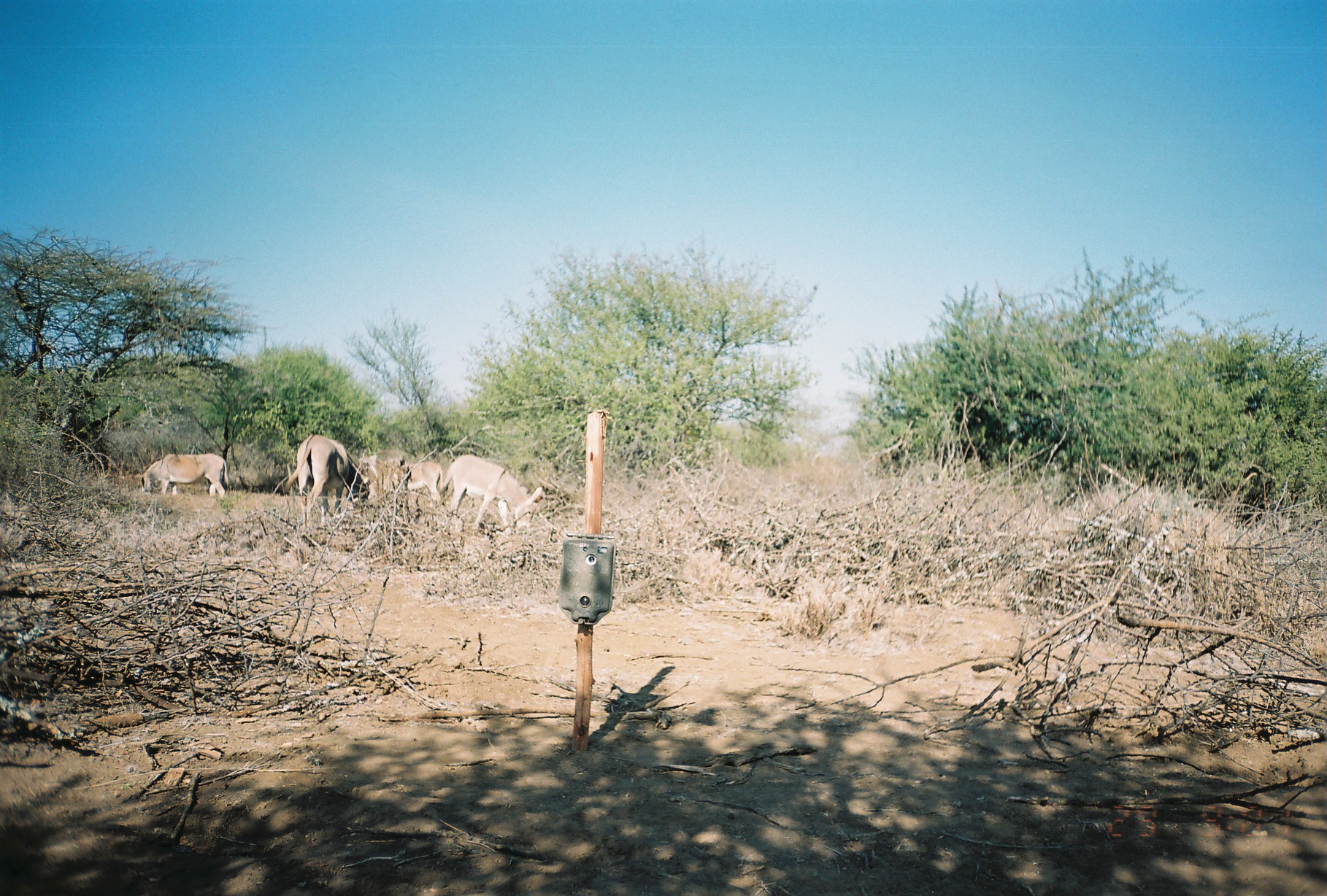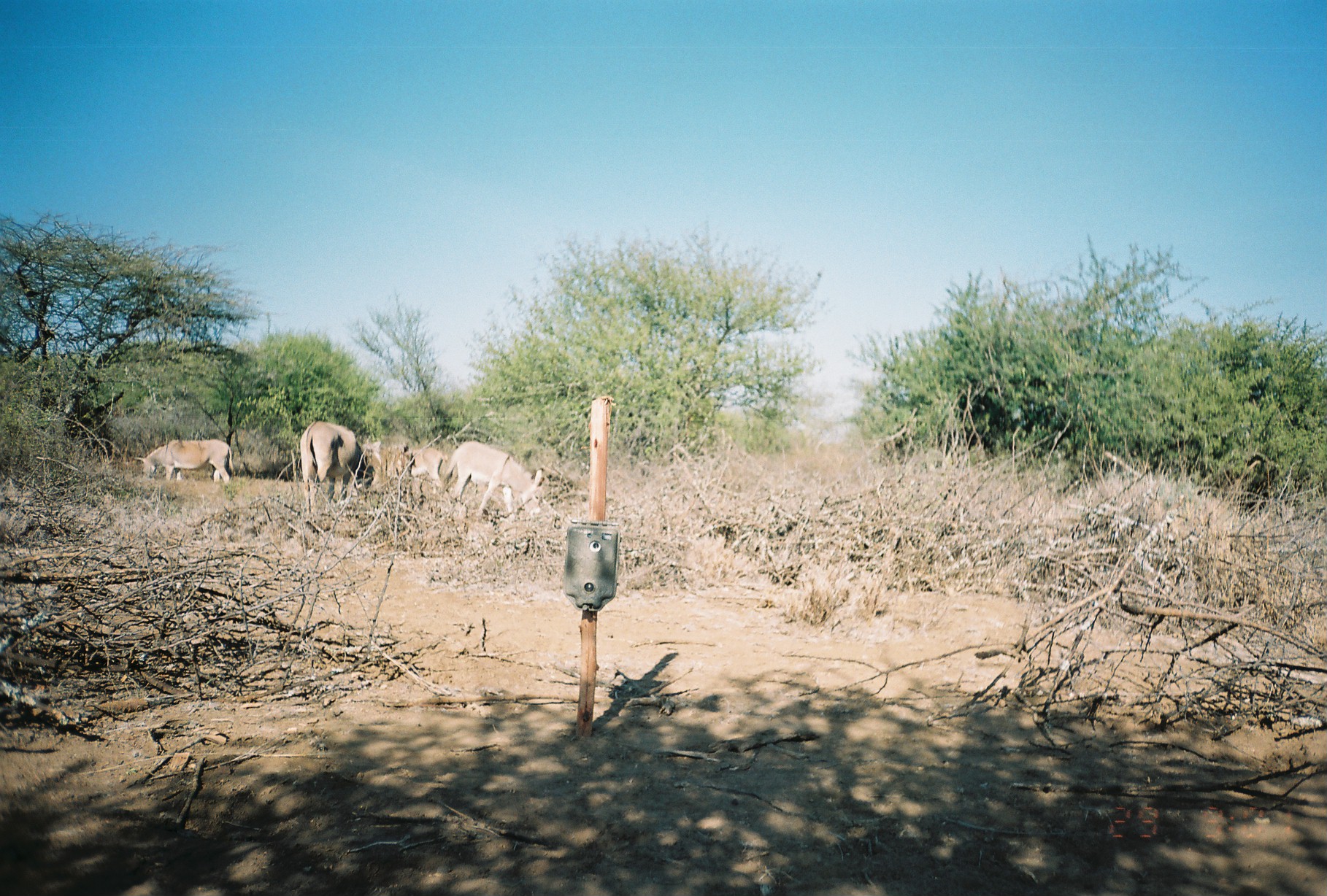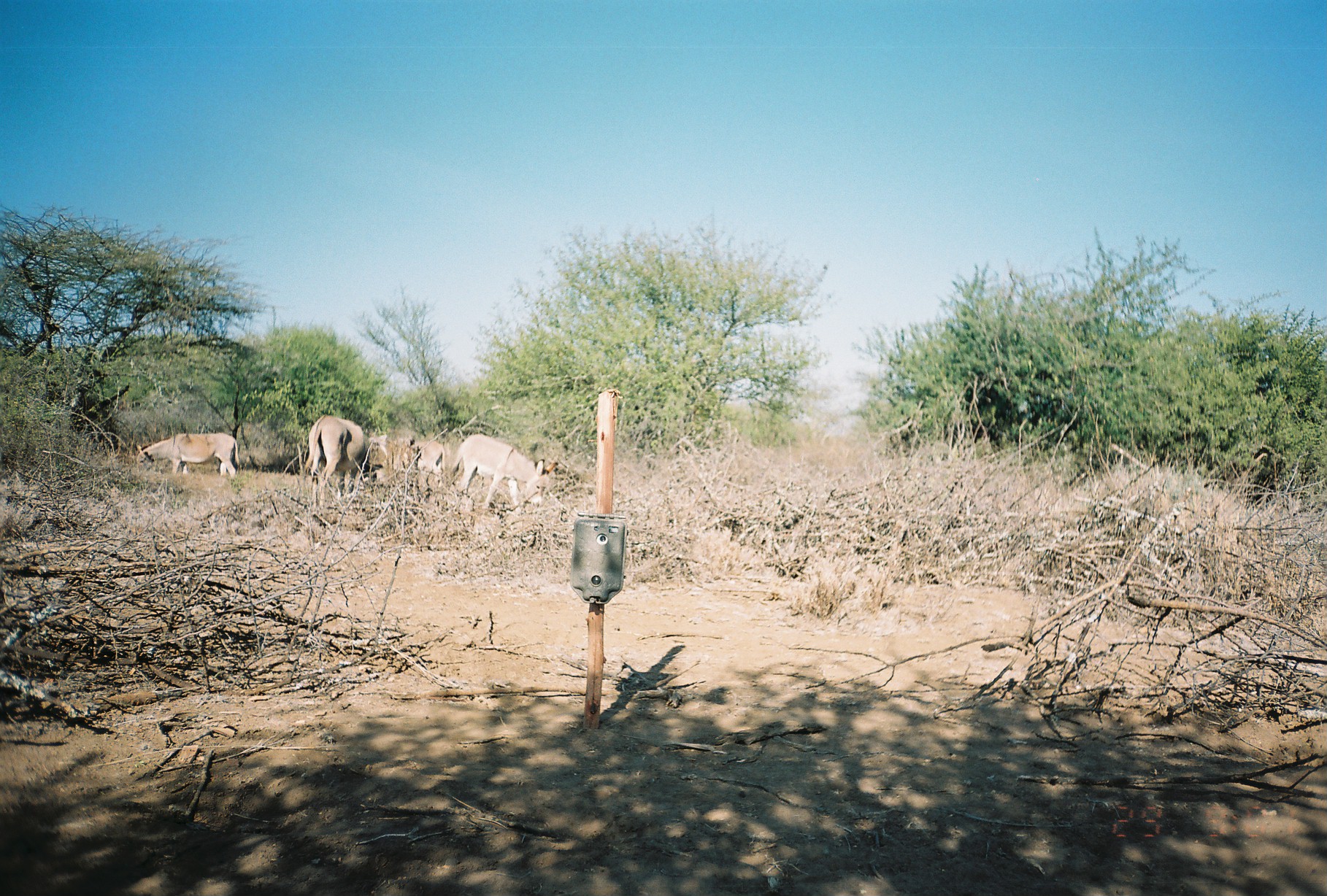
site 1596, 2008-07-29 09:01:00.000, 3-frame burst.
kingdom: Animalia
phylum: Chordata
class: Mammalia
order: Perissodactyla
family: Equidae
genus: Equus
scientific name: Equus africanus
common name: african wild ass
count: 4